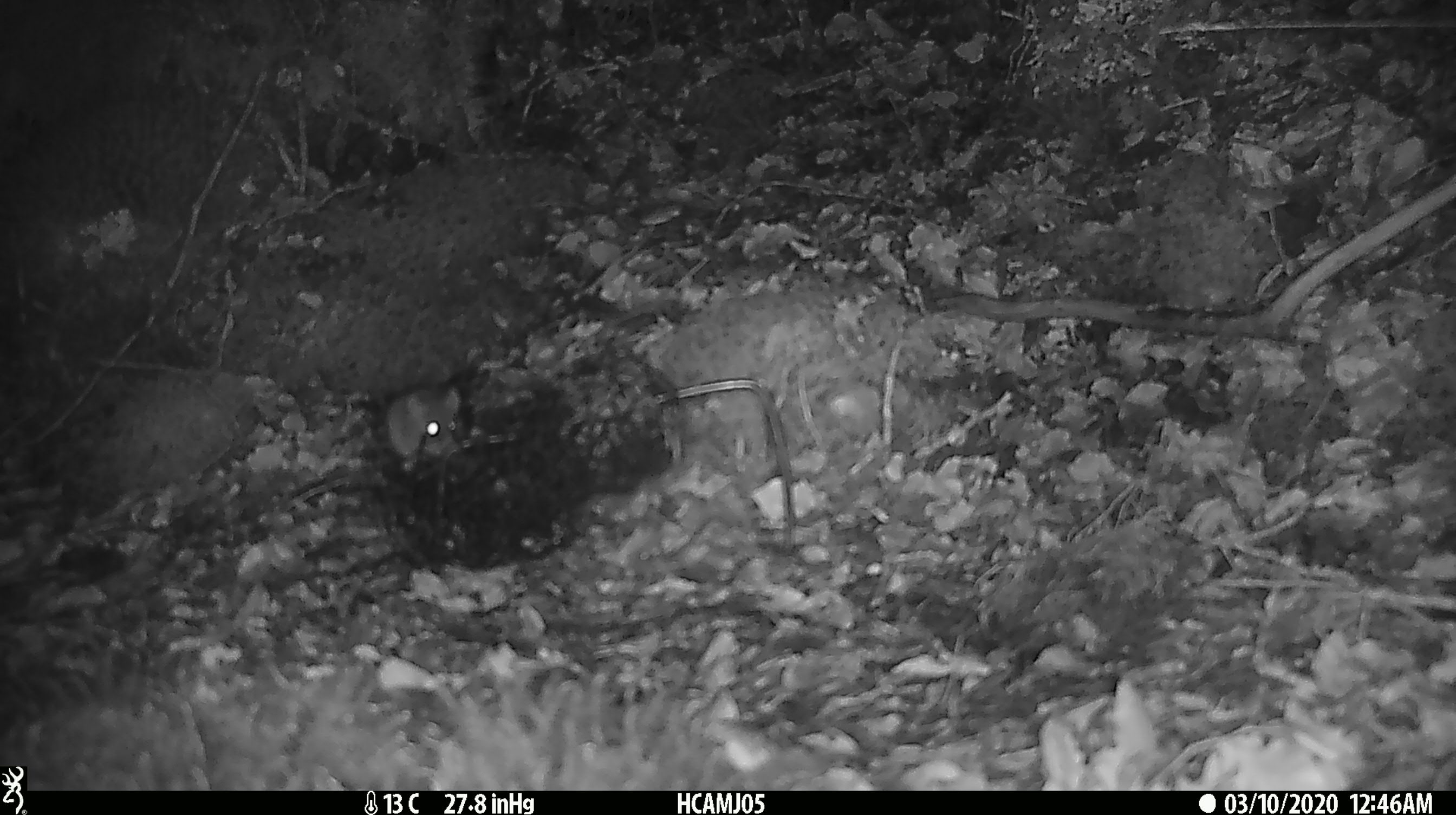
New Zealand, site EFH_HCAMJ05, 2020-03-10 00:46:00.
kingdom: Animalia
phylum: Chordata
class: Mammalia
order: Rodentia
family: Muridae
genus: Mus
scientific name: Mus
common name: mouse